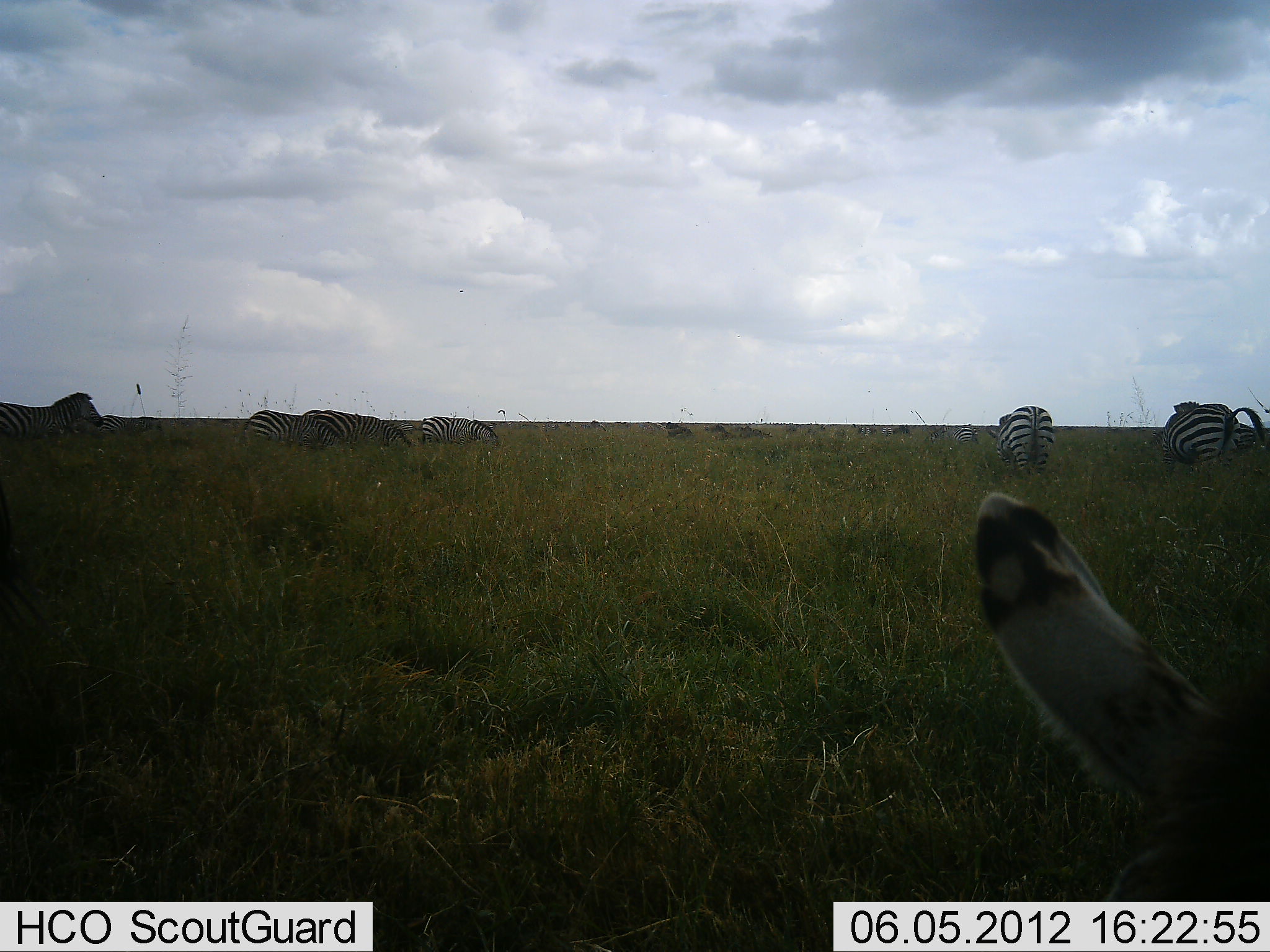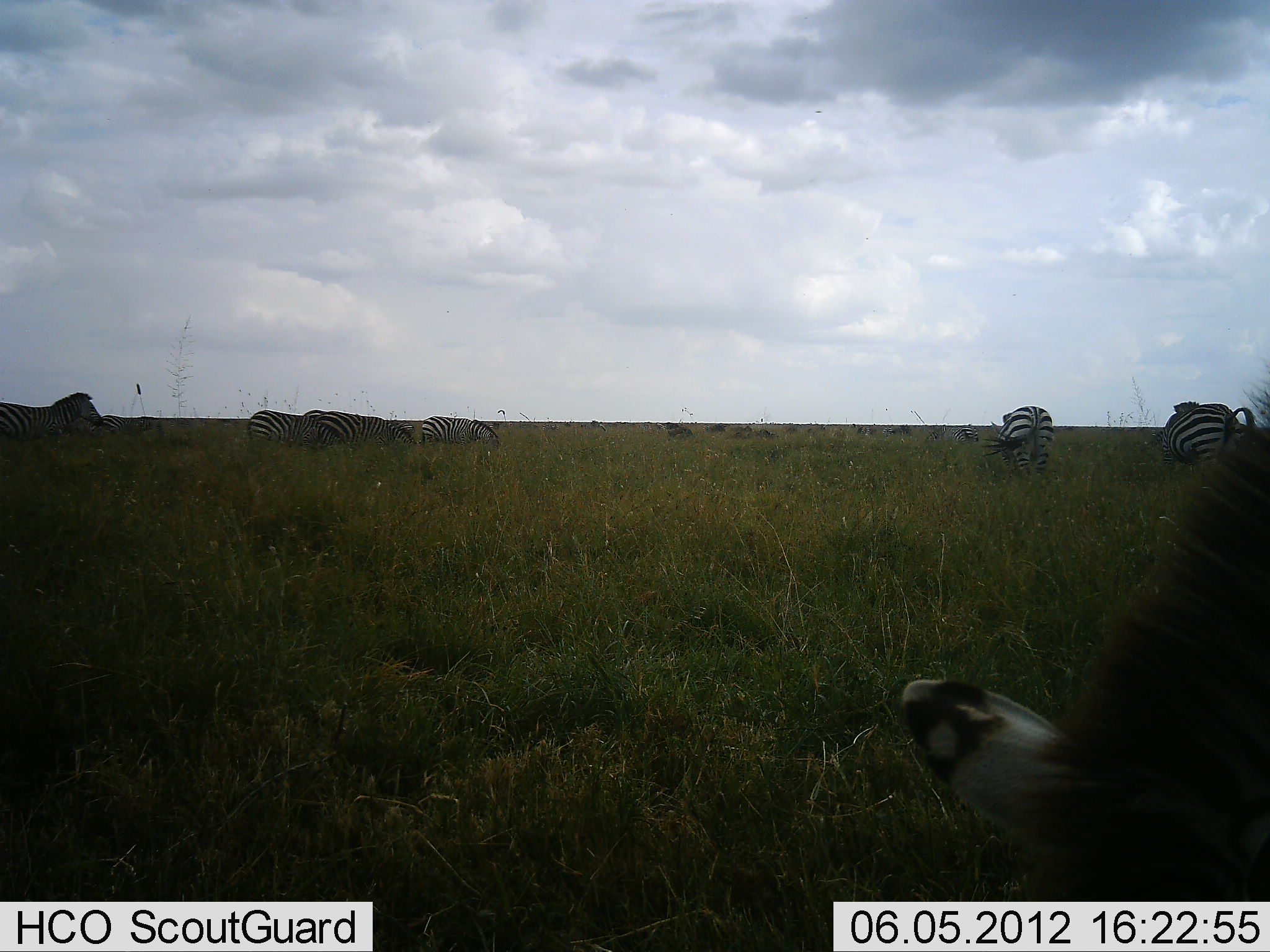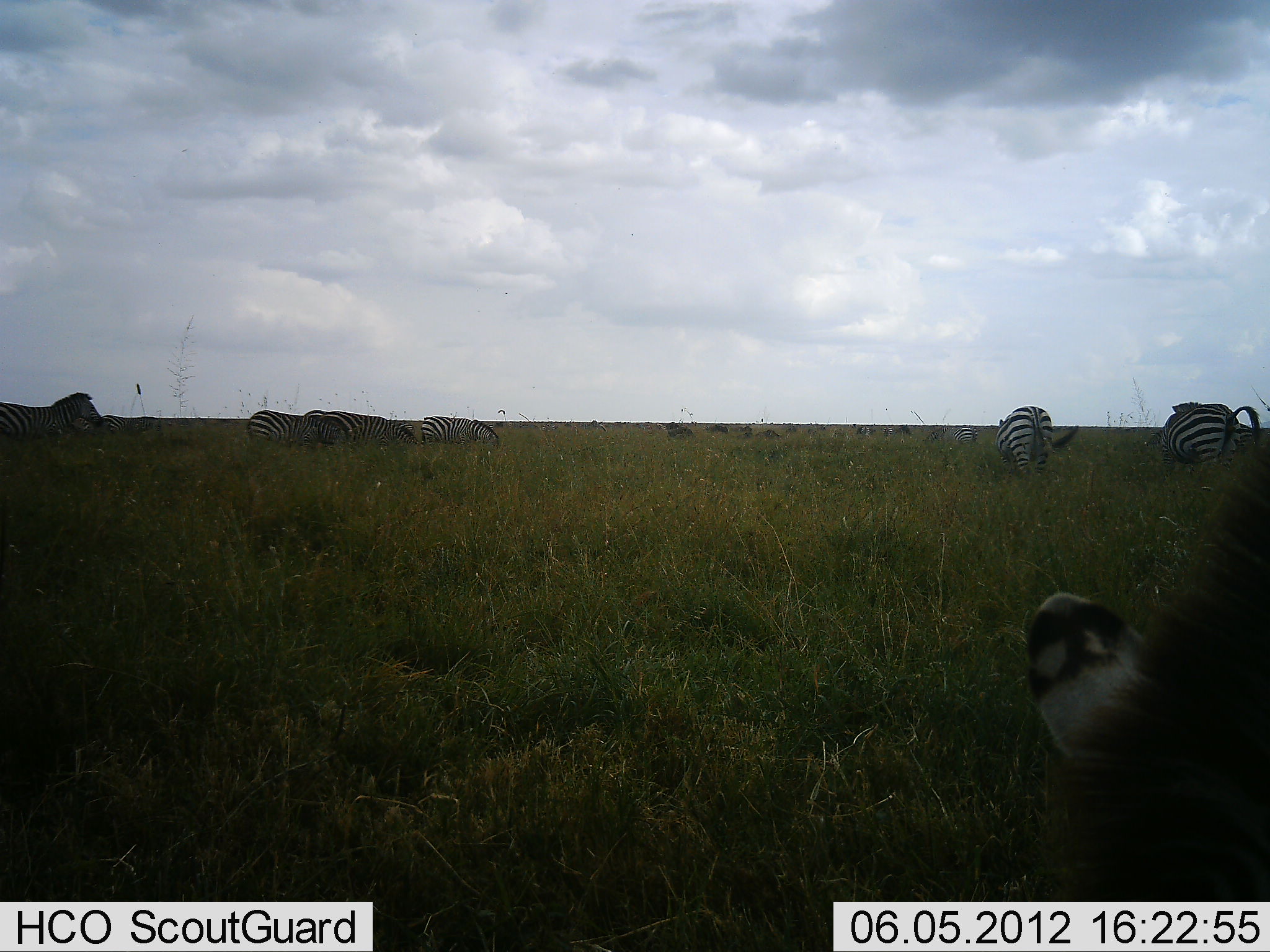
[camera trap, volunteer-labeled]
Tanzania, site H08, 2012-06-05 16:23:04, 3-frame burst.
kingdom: Animalia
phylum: Chordata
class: Mammalia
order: Perissodactyla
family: Equidae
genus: Equus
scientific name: Equus quagga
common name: plains zebra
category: zebra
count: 9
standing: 75%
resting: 0%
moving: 0%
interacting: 0%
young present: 0%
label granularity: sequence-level